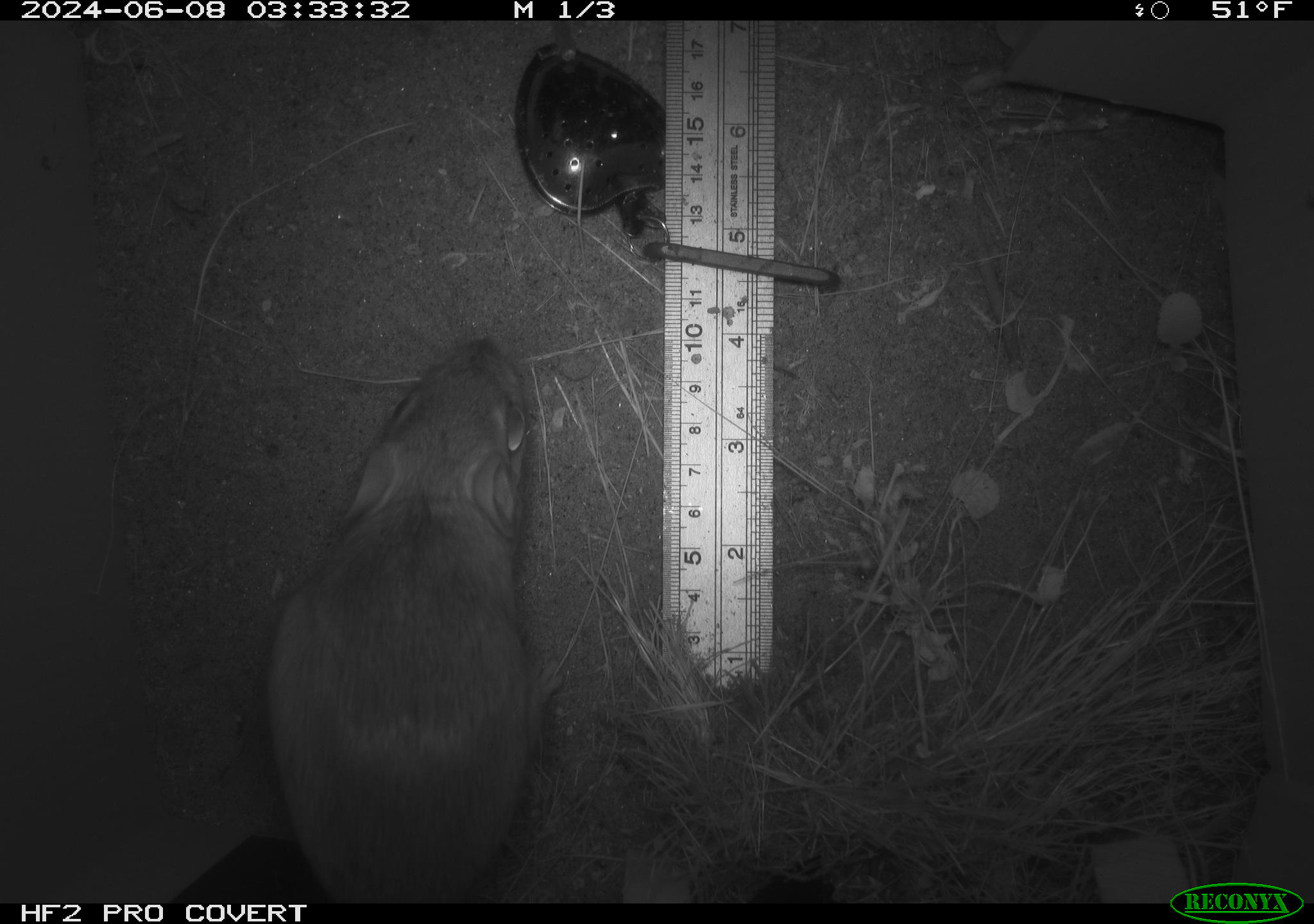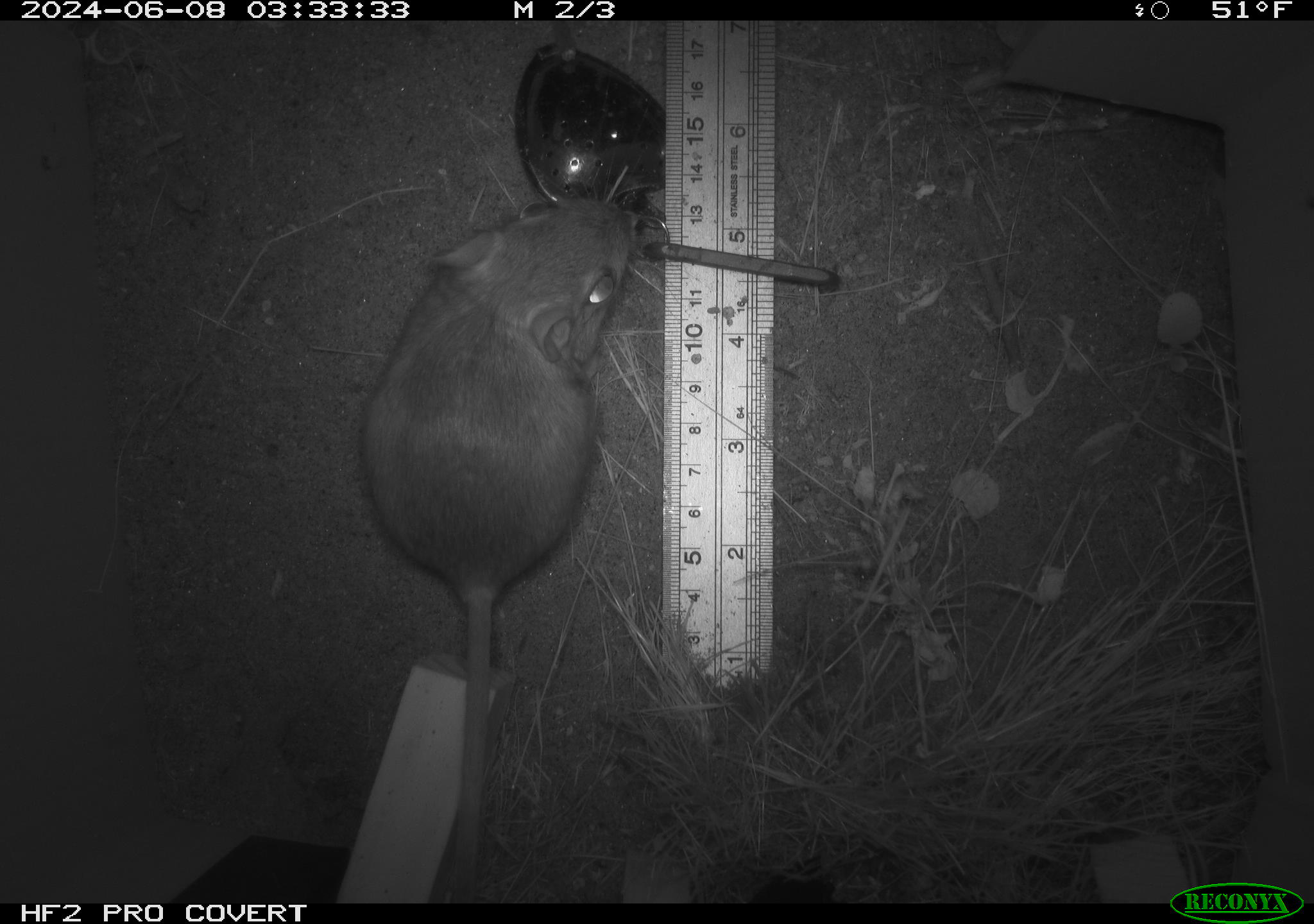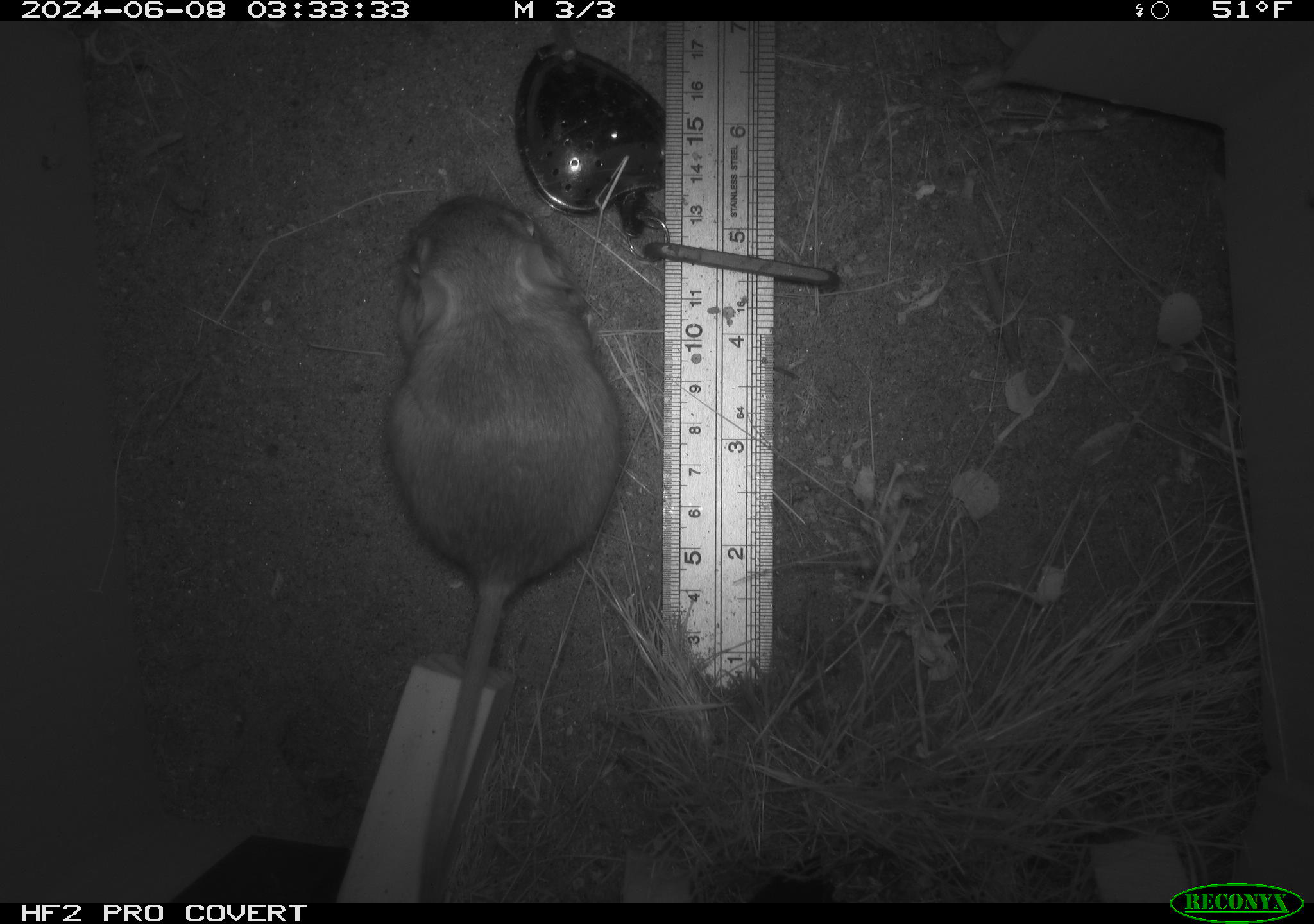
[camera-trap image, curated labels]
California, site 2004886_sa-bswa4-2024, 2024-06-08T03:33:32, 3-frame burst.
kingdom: Animalia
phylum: Chordata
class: Mammalia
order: Rodentia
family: Heteromyidae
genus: Dipodomys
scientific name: Dipodomys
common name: kangaroo rats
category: dipodomys species